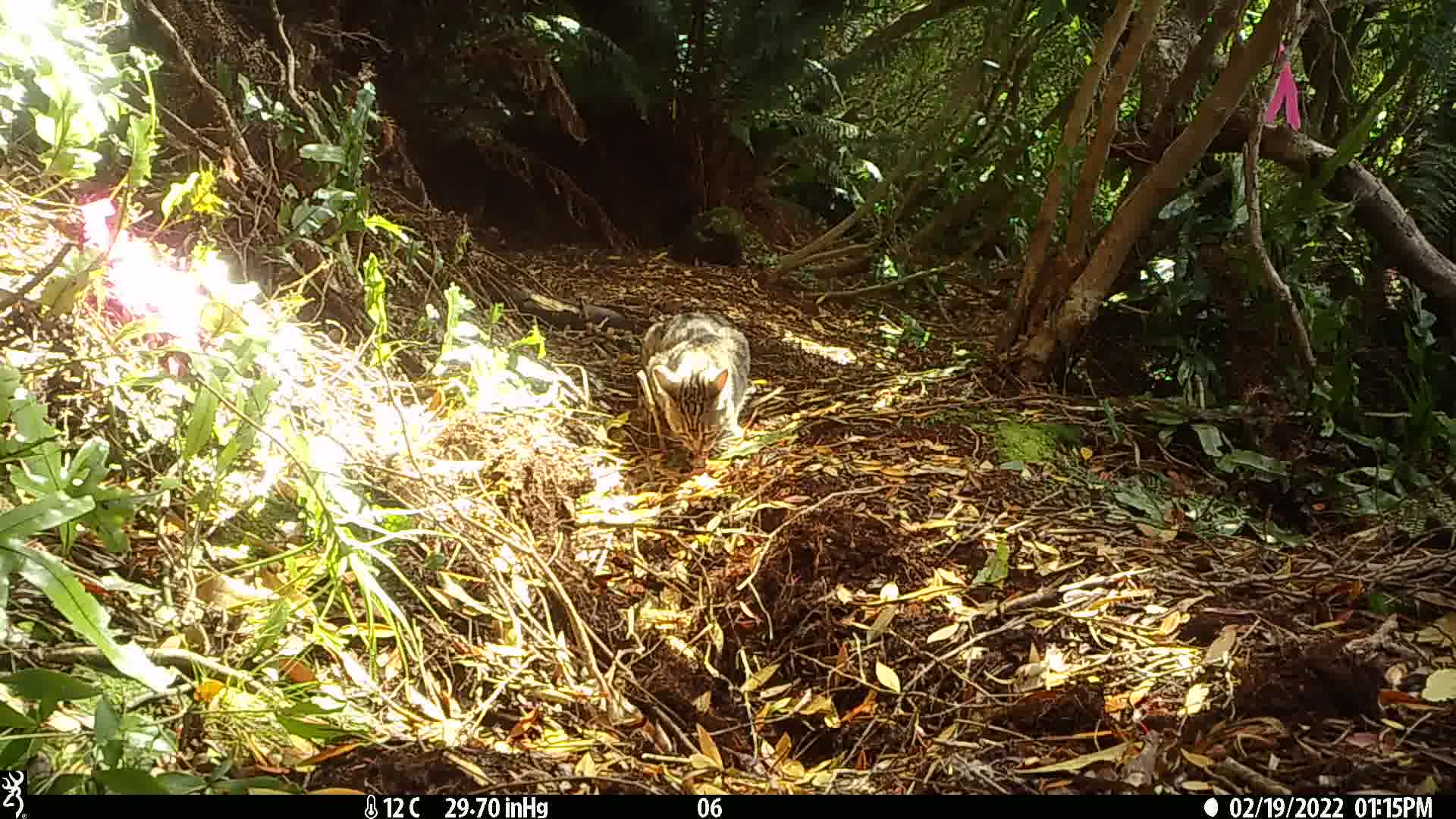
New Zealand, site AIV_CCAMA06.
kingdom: Animalia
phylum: Chordata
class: Mammalia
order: Carnivora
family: Felidae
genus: Felis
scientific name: Felis catus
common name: domestic cat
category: cat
Cat (domestic cat) (Felis catus).